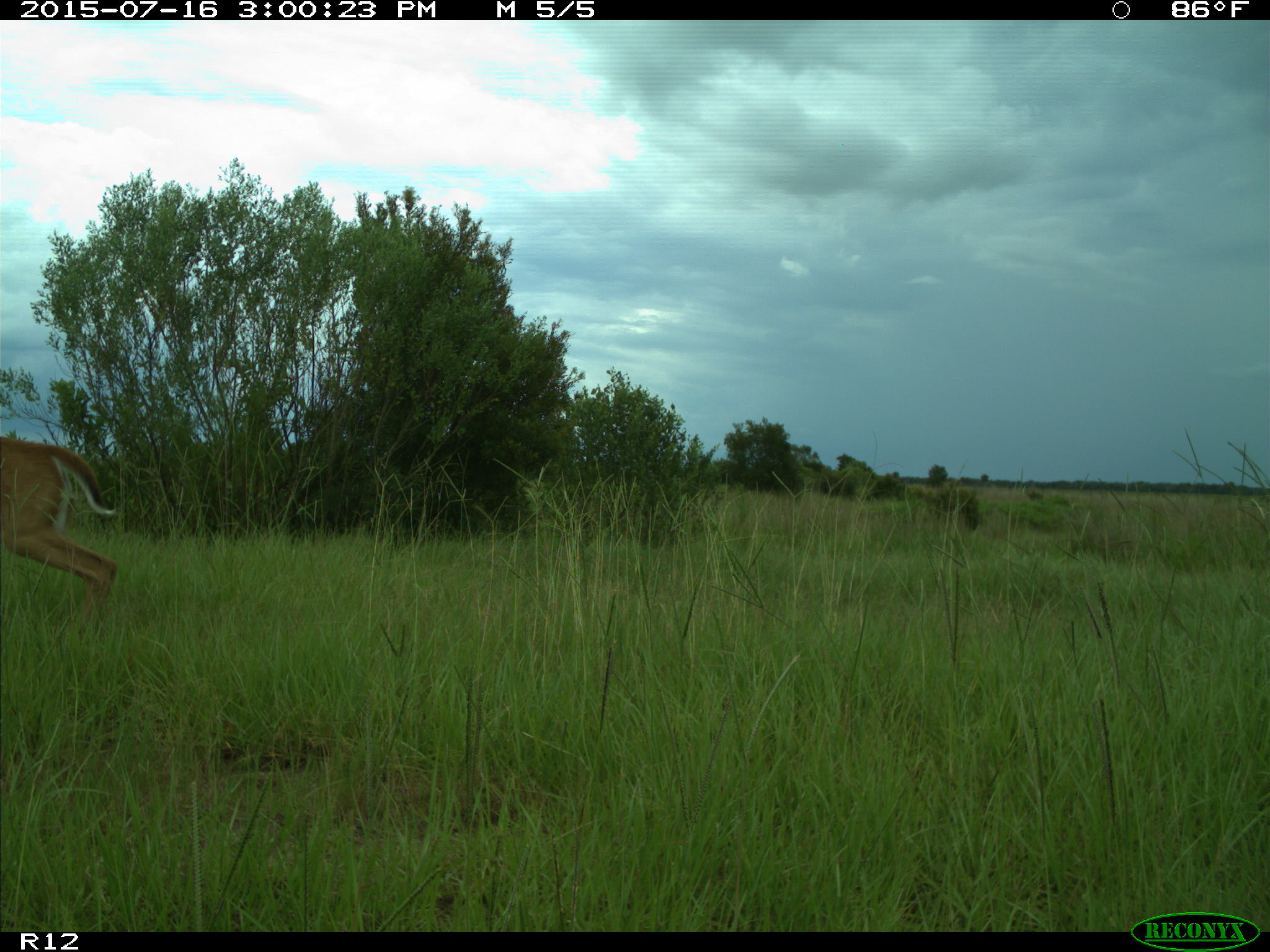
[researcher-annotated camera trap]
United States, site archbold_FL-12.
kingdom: Animalia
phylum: Chordata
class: Mammalia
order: Artiodactyla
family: Cervidae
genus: Odocoileus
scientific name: Odocoileus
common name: deer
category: unidentified deer